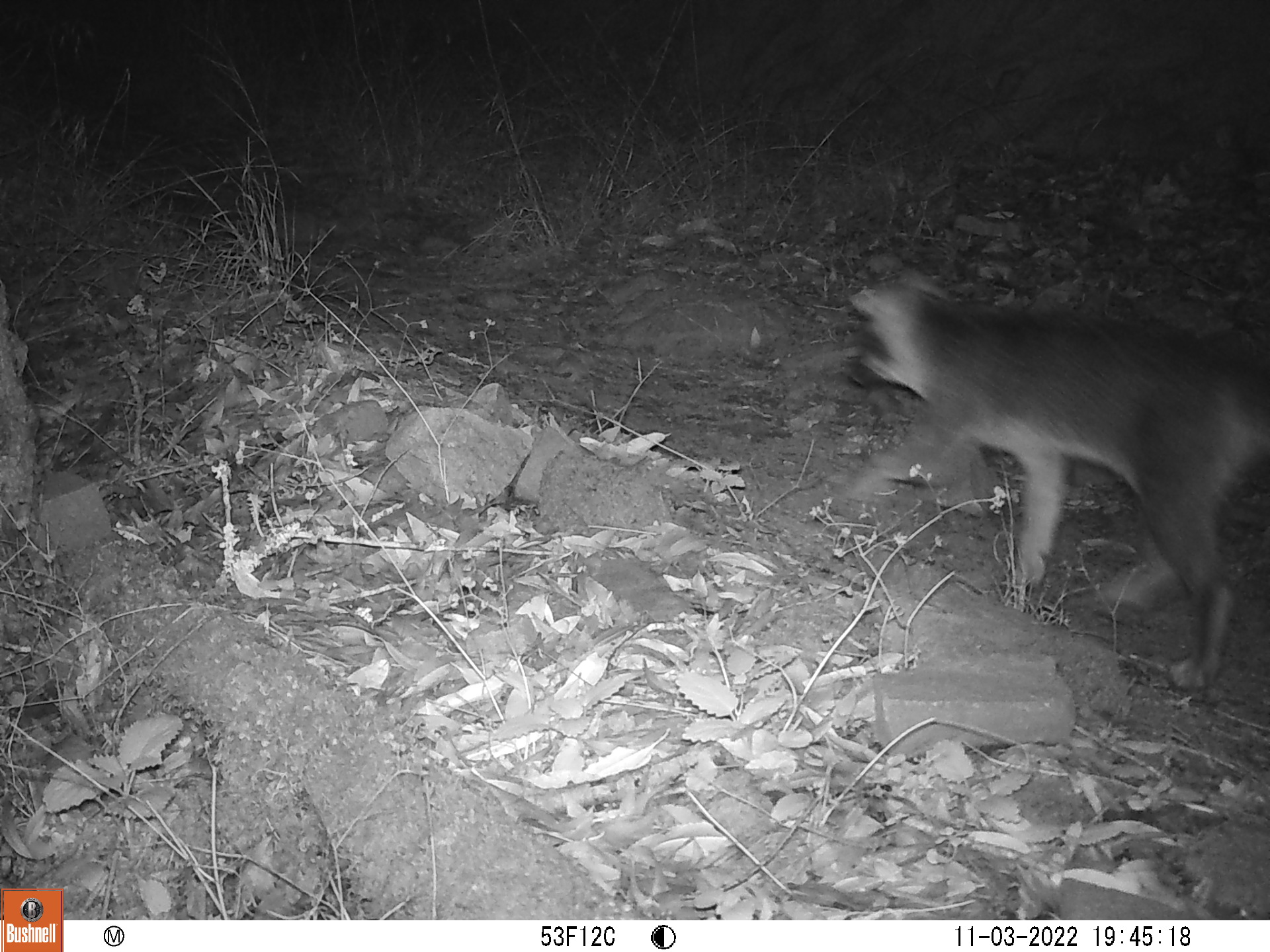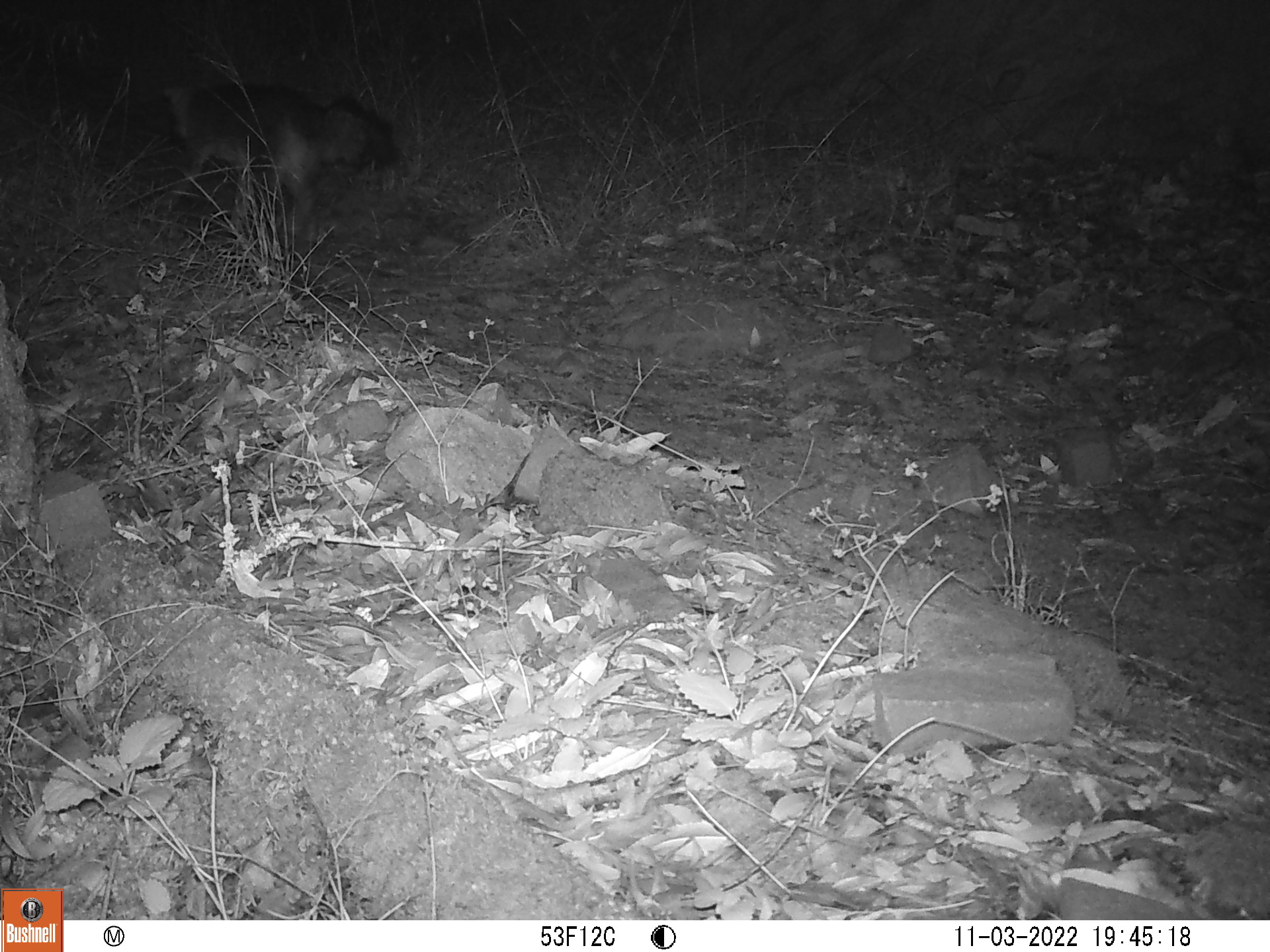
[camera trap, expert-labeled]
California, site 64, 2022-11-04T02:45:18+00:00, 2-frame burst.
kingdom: Animalia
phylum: Chordata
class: Mammalia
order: Carnivora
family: Canidae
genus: Urocyon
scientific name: Urocyon cinereoargenteus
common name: gray fox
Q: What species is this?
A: Gray fox (Urocyon cinereoargenteus).